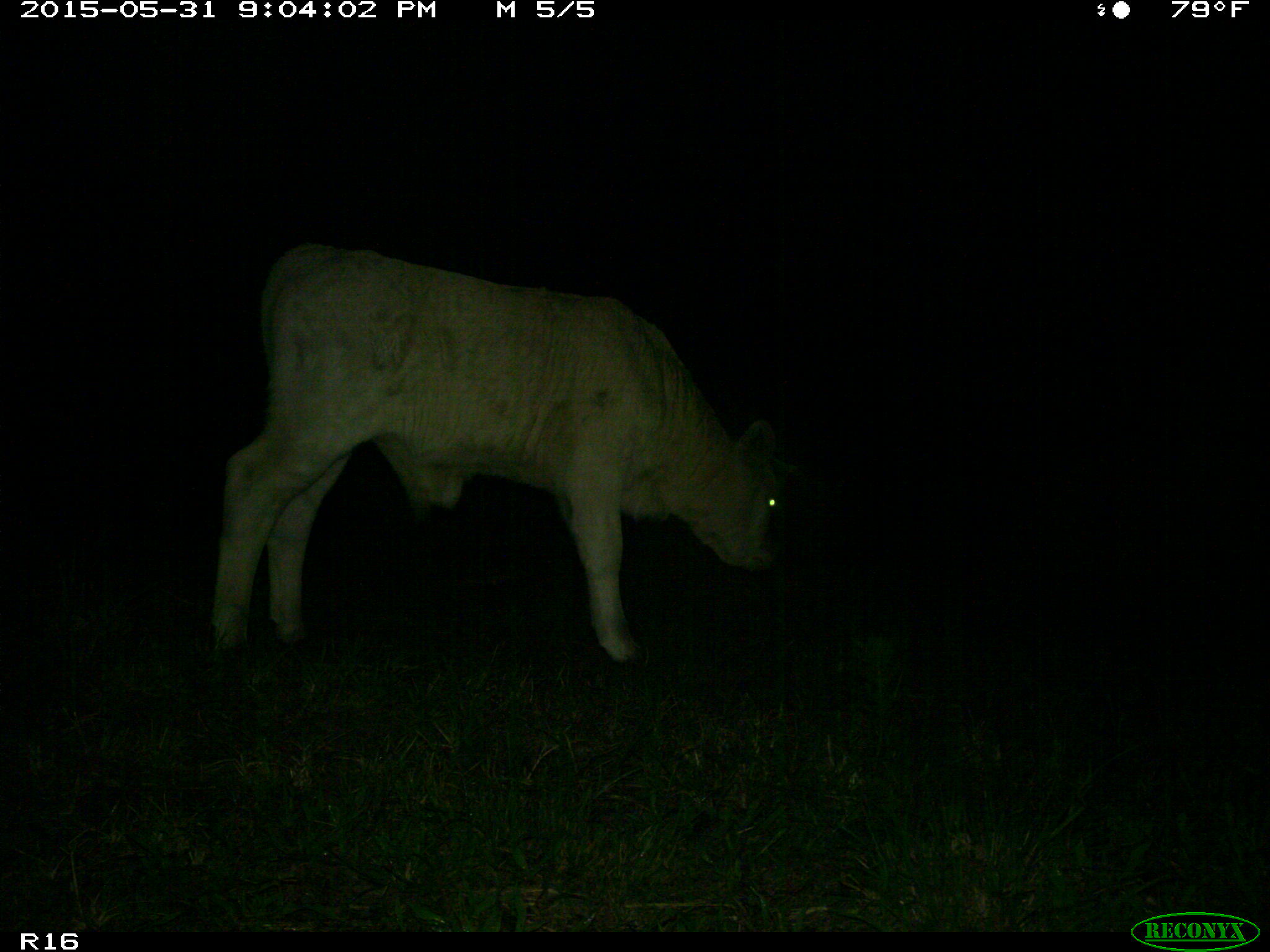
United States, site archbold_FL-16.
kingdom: Animalia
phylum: Chordata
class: Mammalia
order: Artiodactyla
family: Bovidae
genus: Bos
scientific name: Bos taurus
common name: domestic cow